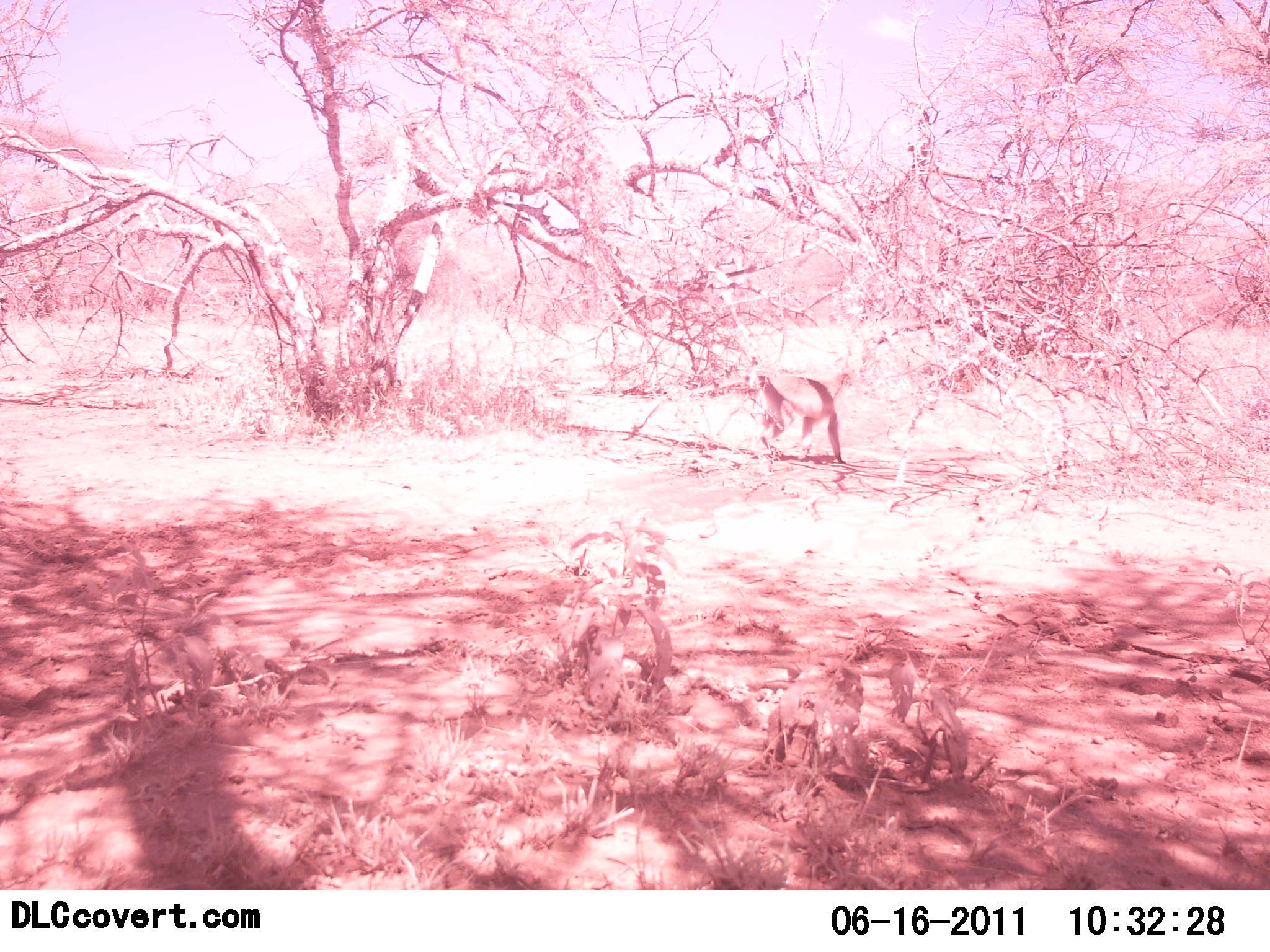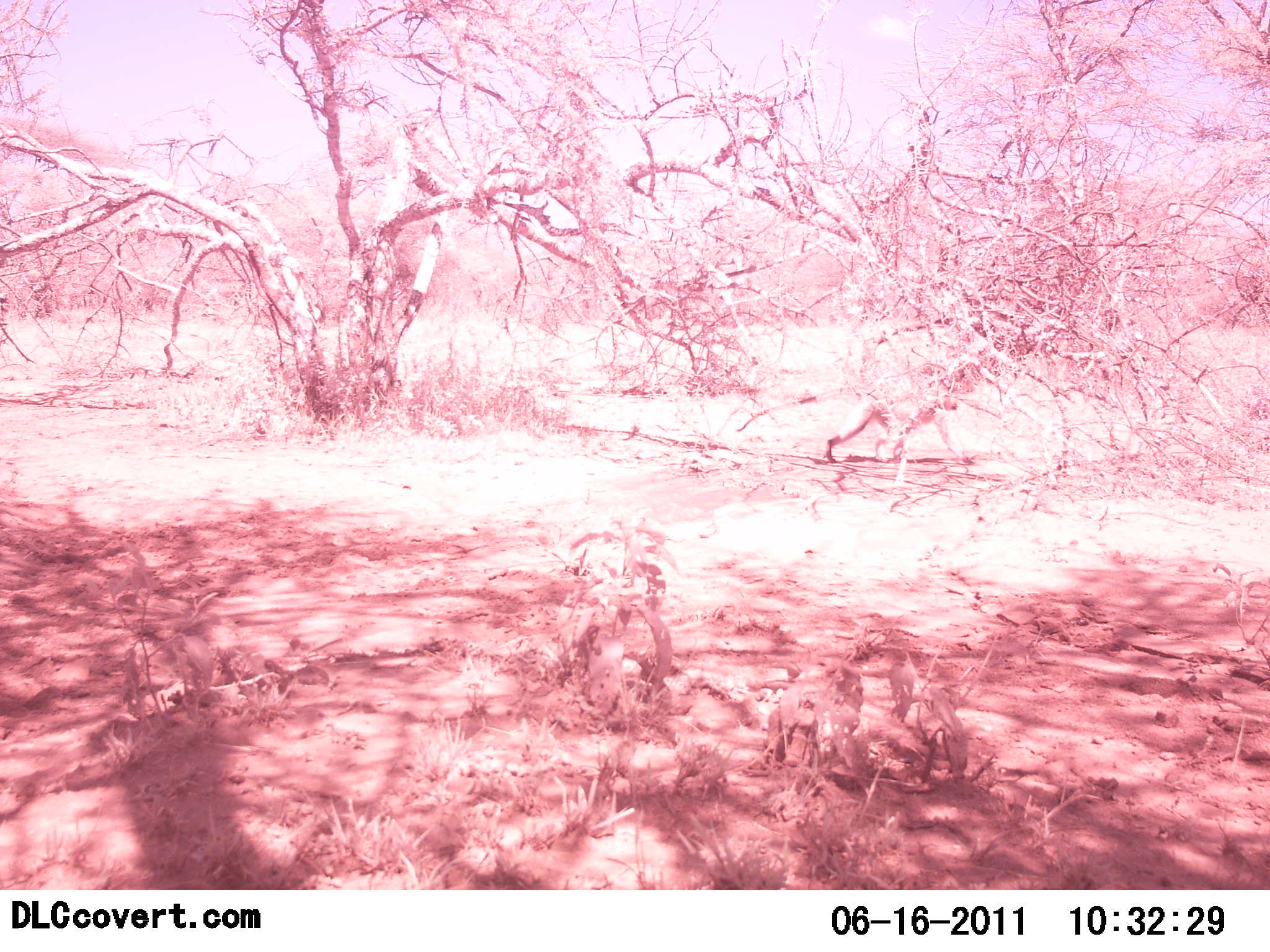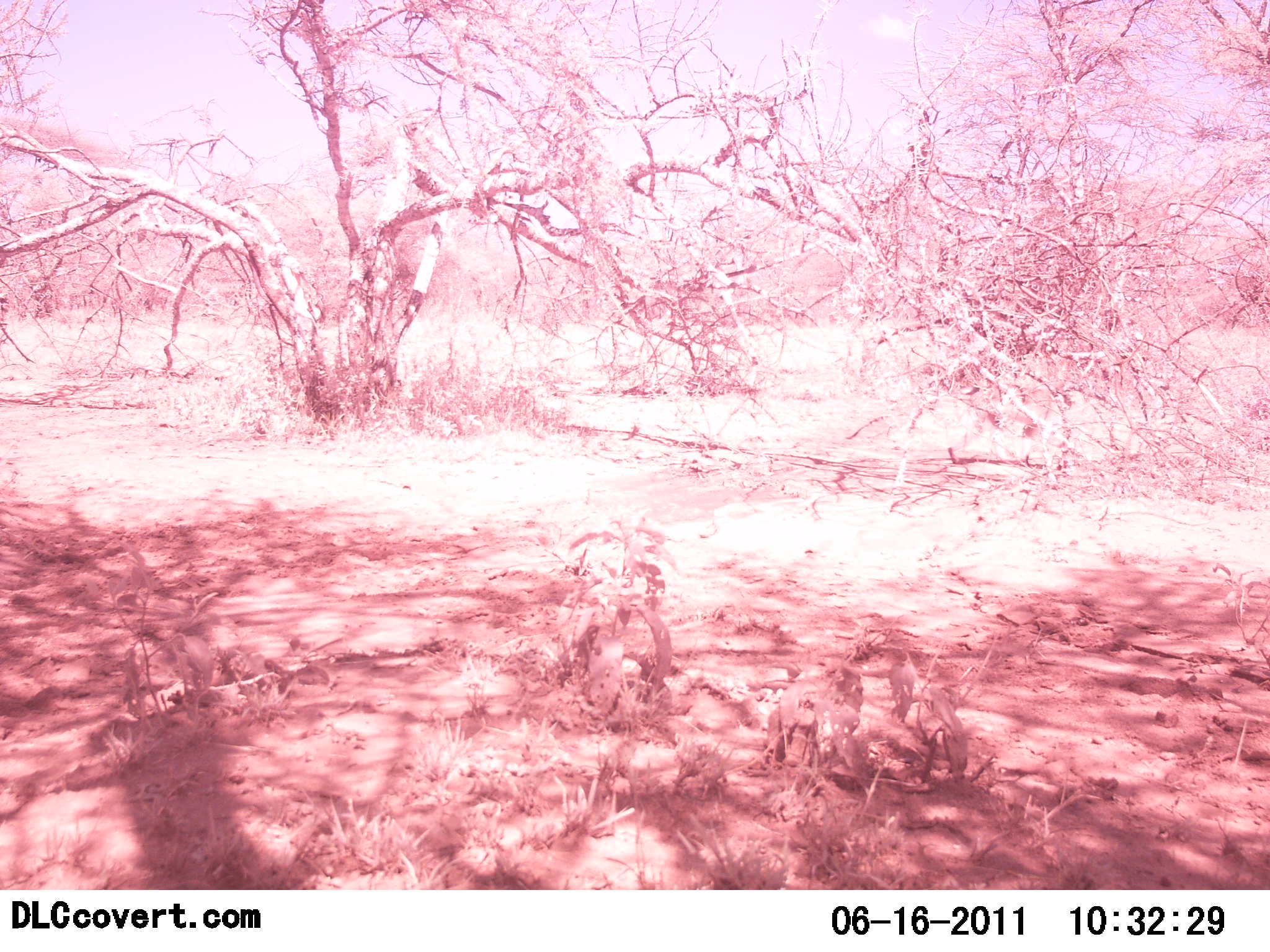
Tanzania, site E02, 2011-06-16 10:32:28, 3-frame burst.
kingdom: Animalia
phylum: Chordata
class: Mammalia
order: Primates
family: Cercopithecidae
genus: Chlorocebus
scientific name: Chlorocebus pygerythrus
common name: vervet monkey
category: monkeyvervet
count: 1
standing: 0%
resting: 0%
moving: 100%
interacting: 0%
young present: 0%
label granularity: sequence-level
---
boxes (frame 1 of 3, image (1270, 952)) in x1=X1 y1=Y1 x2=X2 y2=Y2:
animal: x1=620 y1=373 x2=856 y2=466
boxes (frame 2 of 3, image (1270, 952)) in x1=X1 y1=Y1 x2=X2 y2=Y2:
animal: x1=736 y1=381 x2=977 y2=466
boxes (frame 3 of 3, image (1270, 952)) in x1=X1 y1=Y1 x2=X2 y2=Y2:
animal: x1=845 y1=382 x2=1088 y2=478